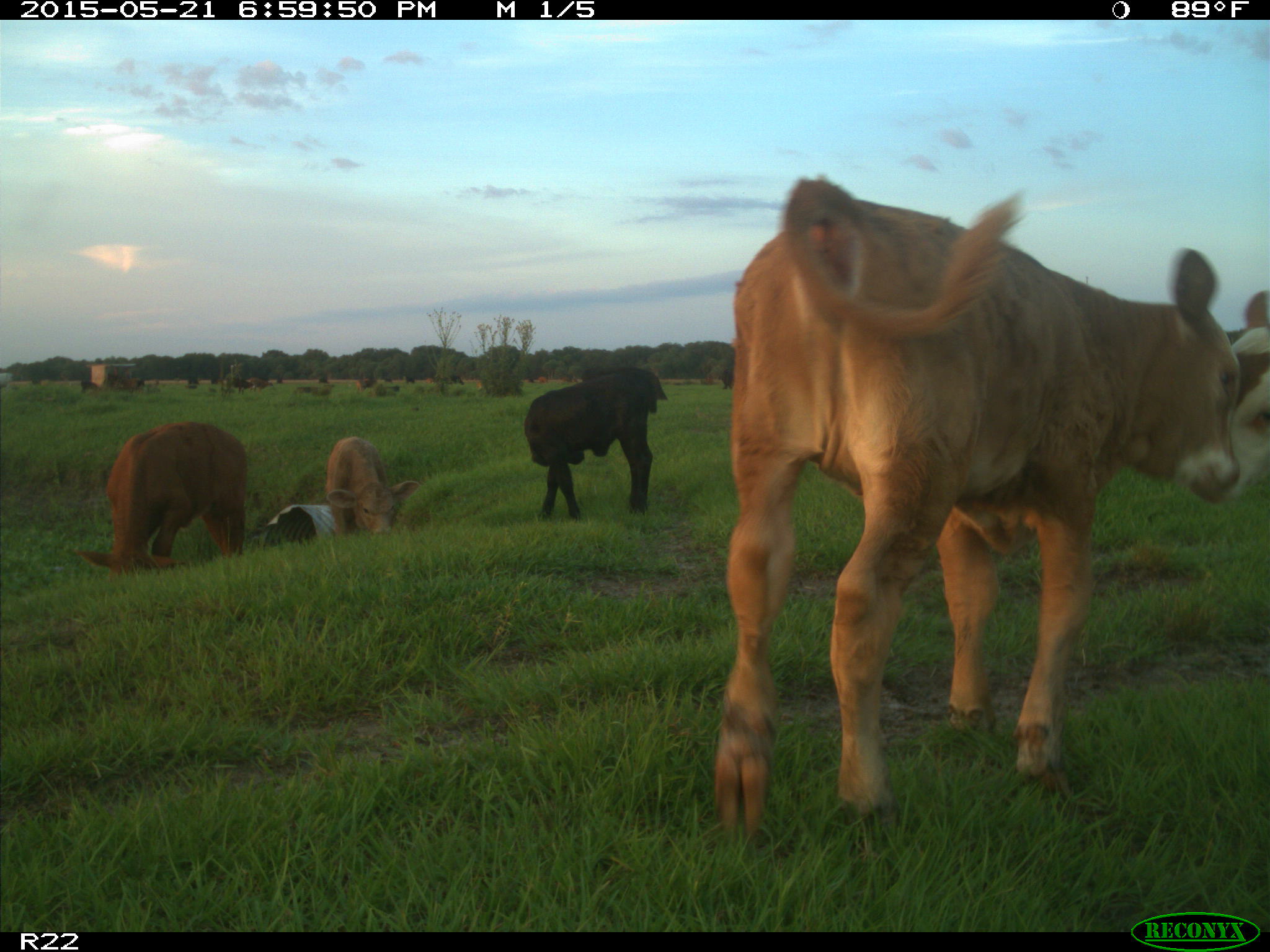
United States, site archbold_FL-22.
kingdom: Animalia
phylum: Chordata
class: Mammalia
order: Artiodactyla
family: Bovidae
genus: Bos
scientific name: Bos taurus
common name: domestic cow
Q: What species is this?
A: Bos taurus (domestic cow).